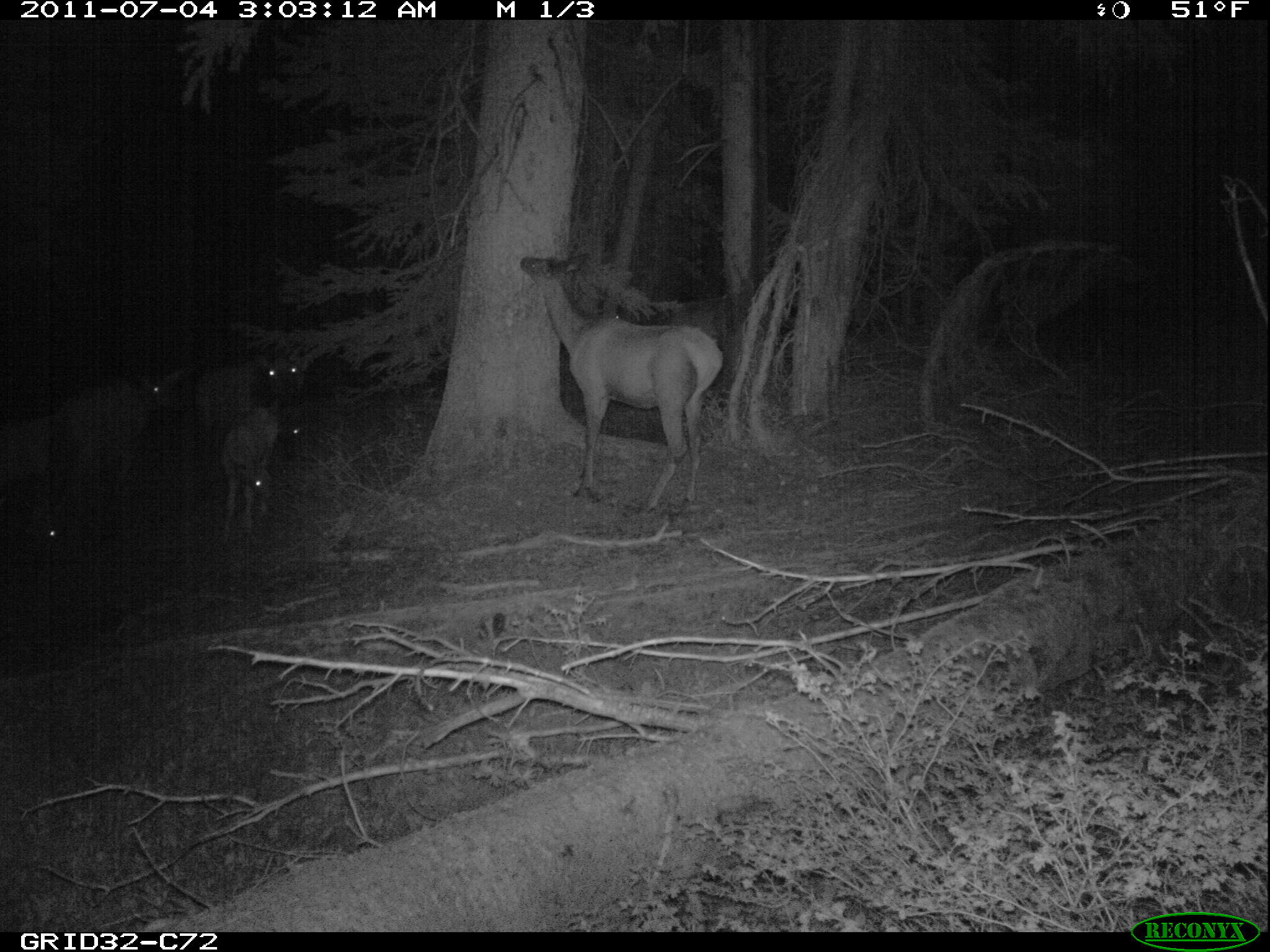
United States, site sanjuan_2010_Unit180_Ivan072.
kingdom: Animalia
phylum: Chordata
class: Mammalia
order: Artiodactyla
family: Cervidae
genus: Cervus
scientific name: Cervus elaphus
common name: red deer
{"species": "Cervus elaphus (red deer)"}